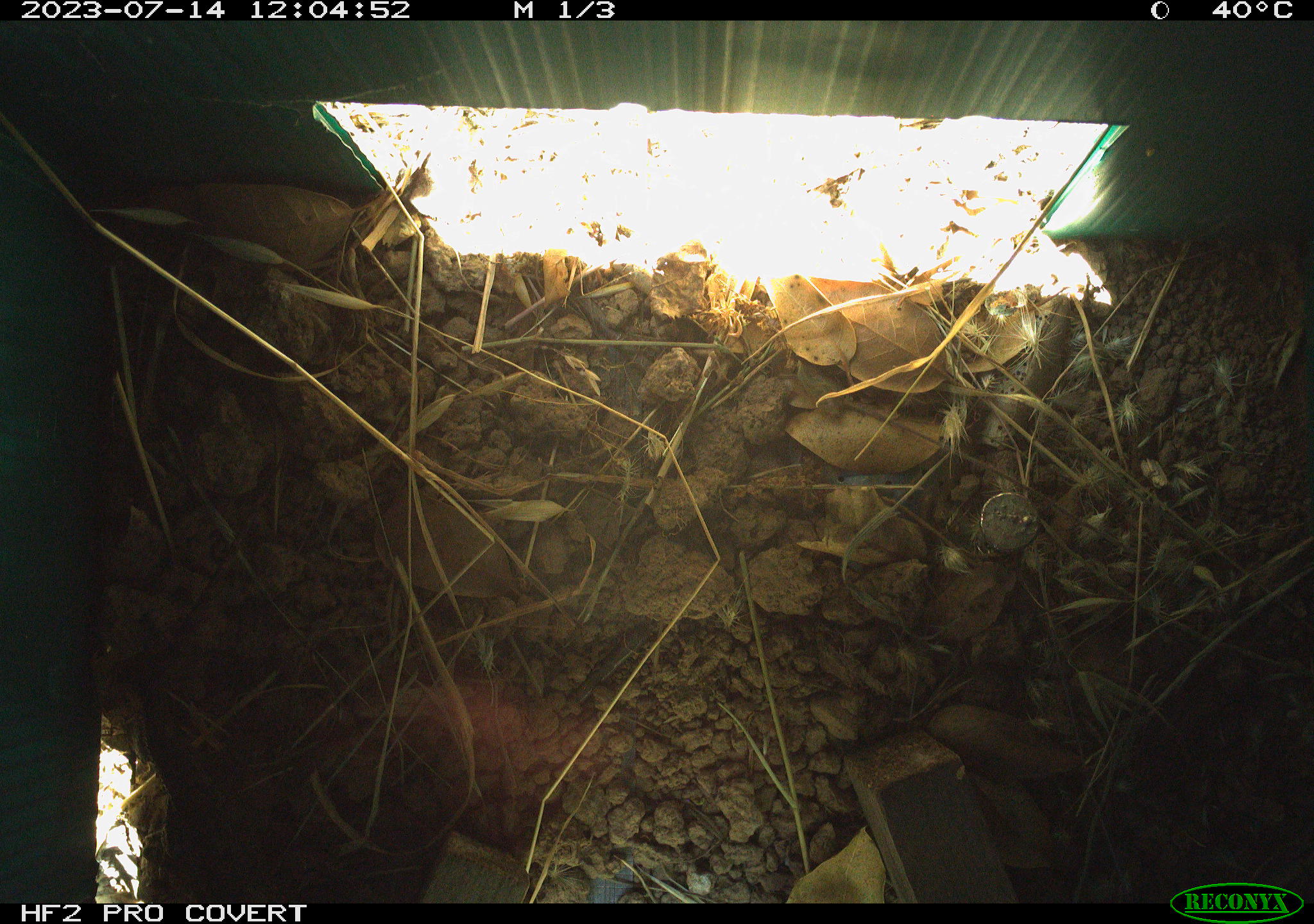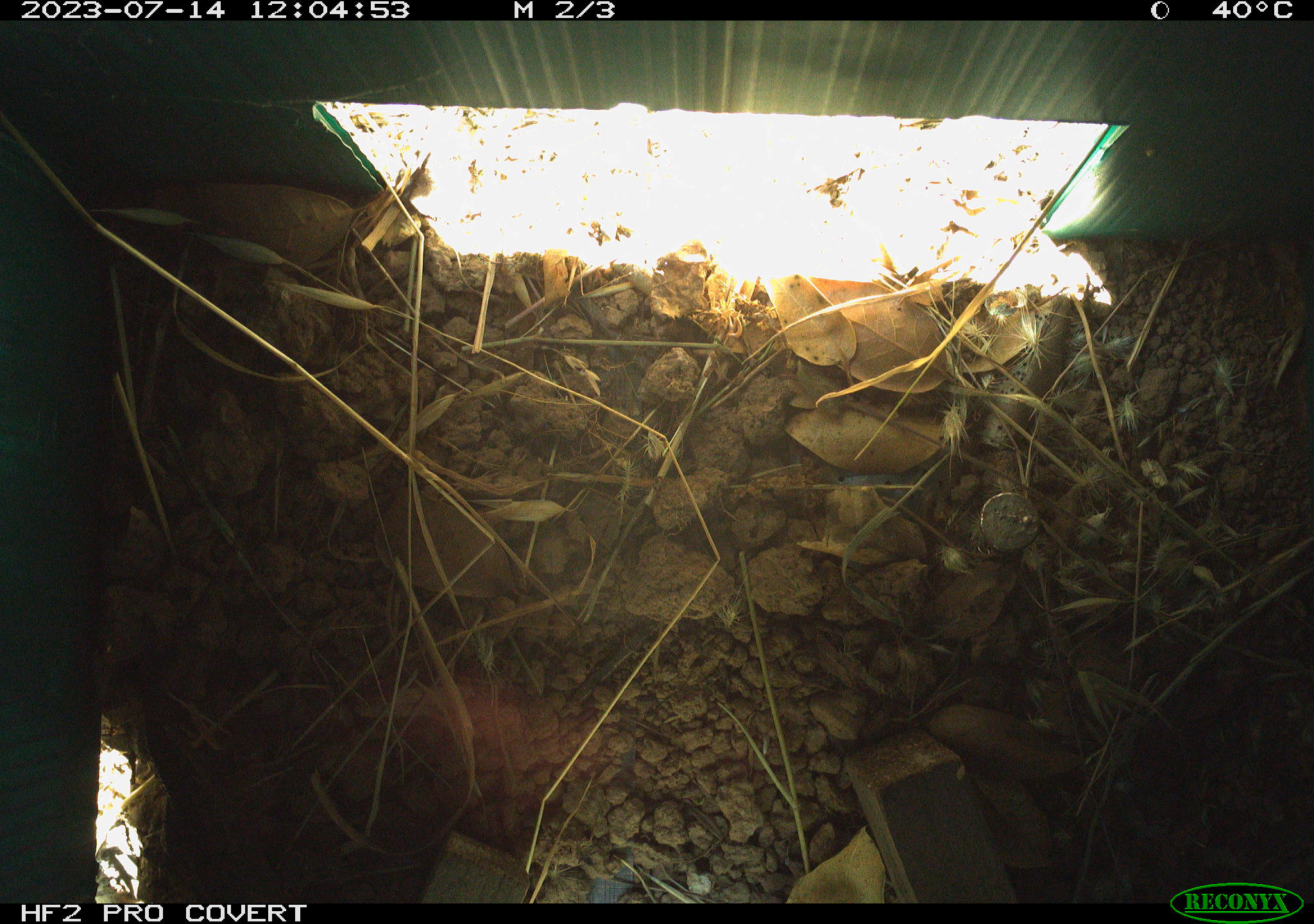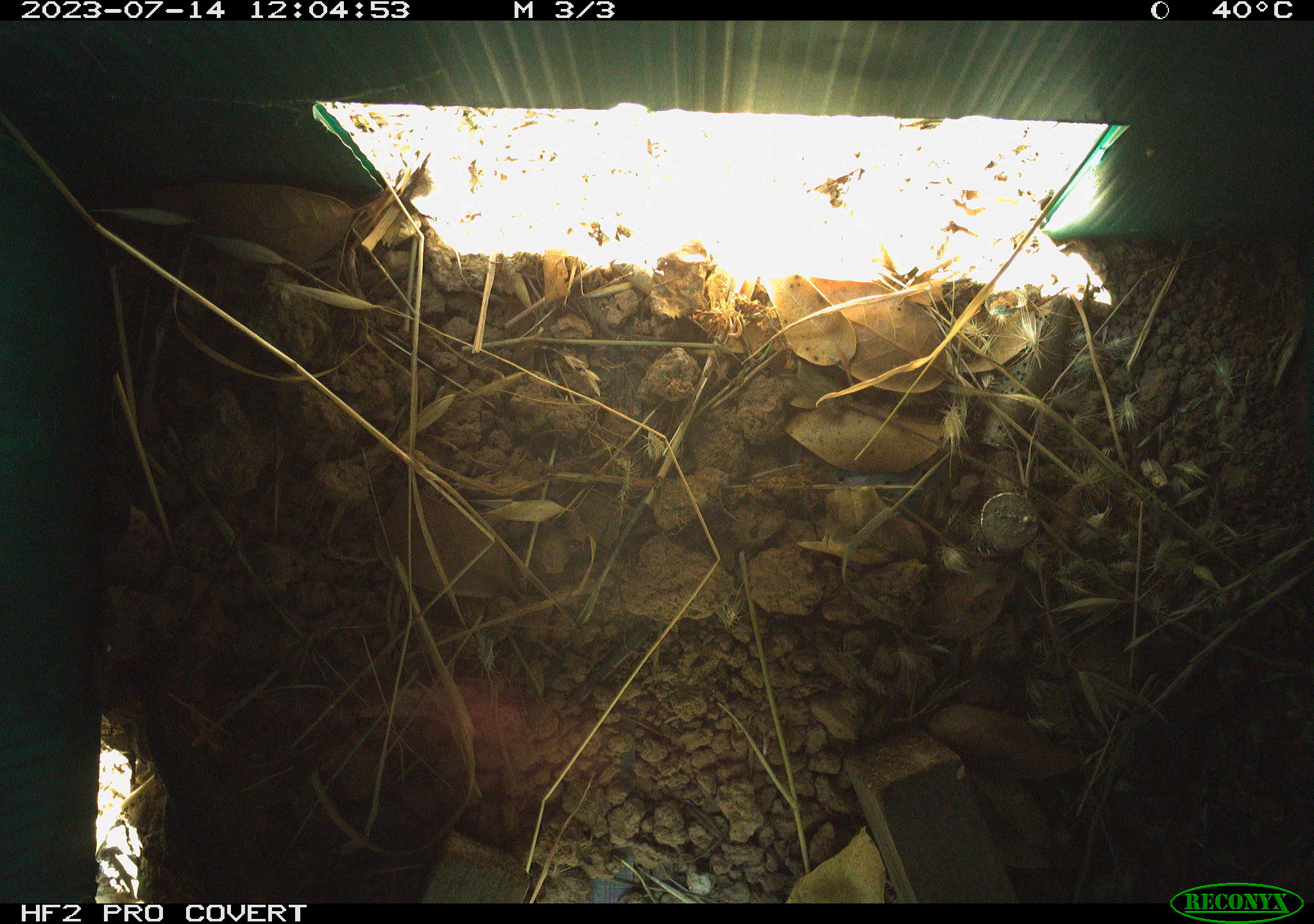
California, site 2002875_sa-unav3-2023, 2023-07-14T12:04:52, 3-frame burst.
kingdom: Animalia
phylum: Chordata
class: Reptilia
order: Squamata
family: Phrynosomatidae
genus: Sceloporus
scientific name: Sceloporus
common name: spiny lizards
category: sceloporus species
Sceloporus species (spiny lizards) (Sceloporus).